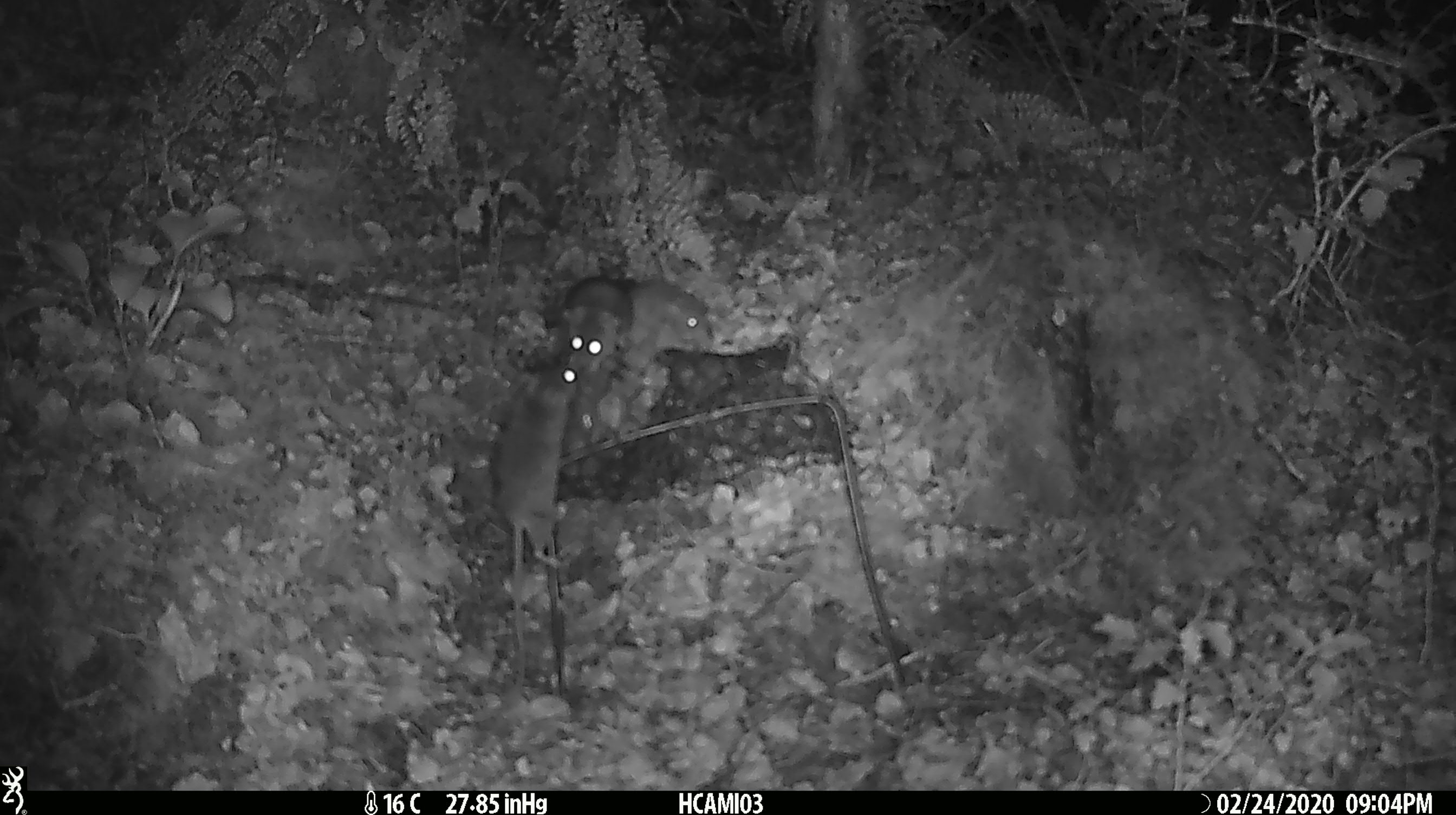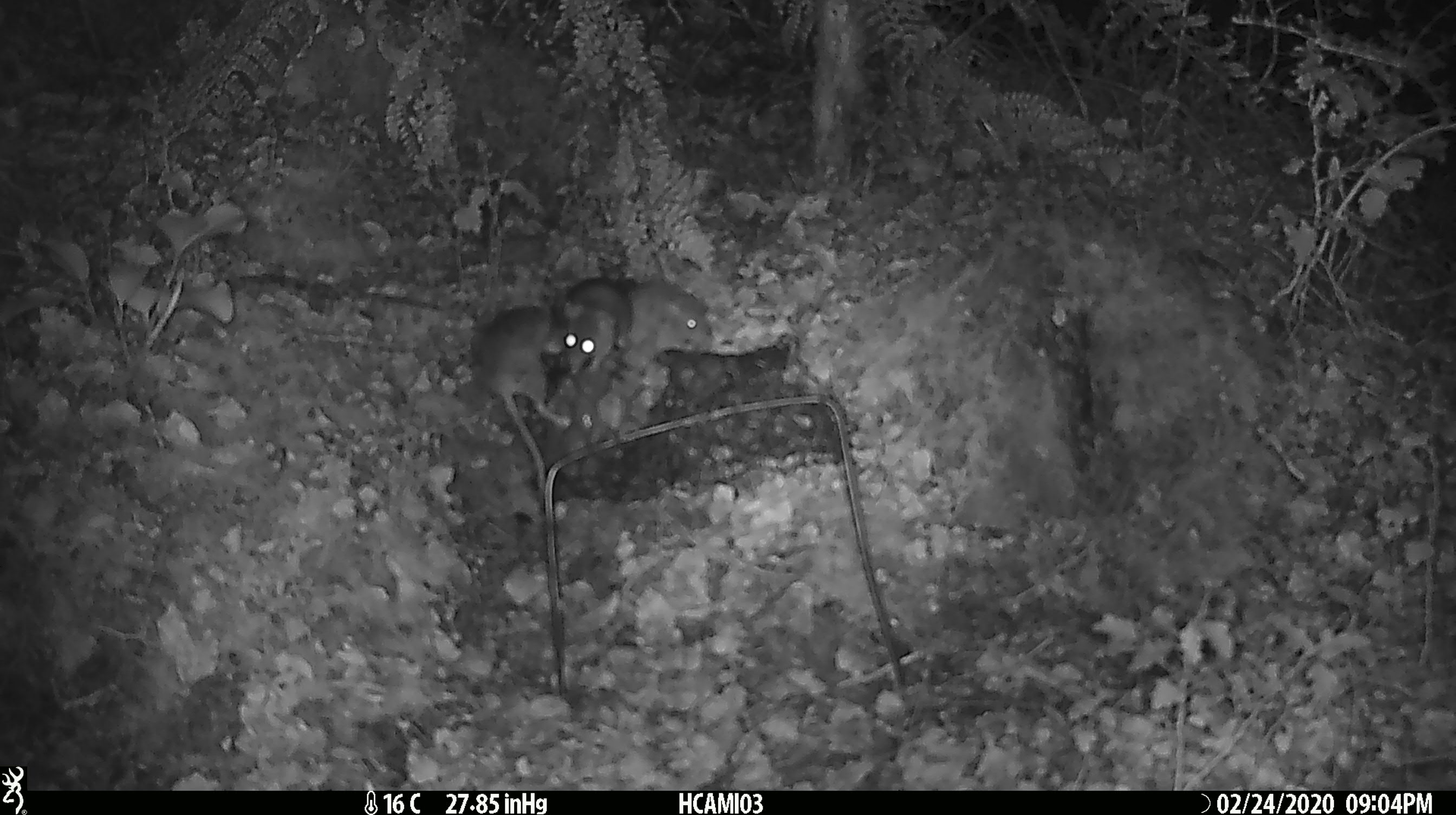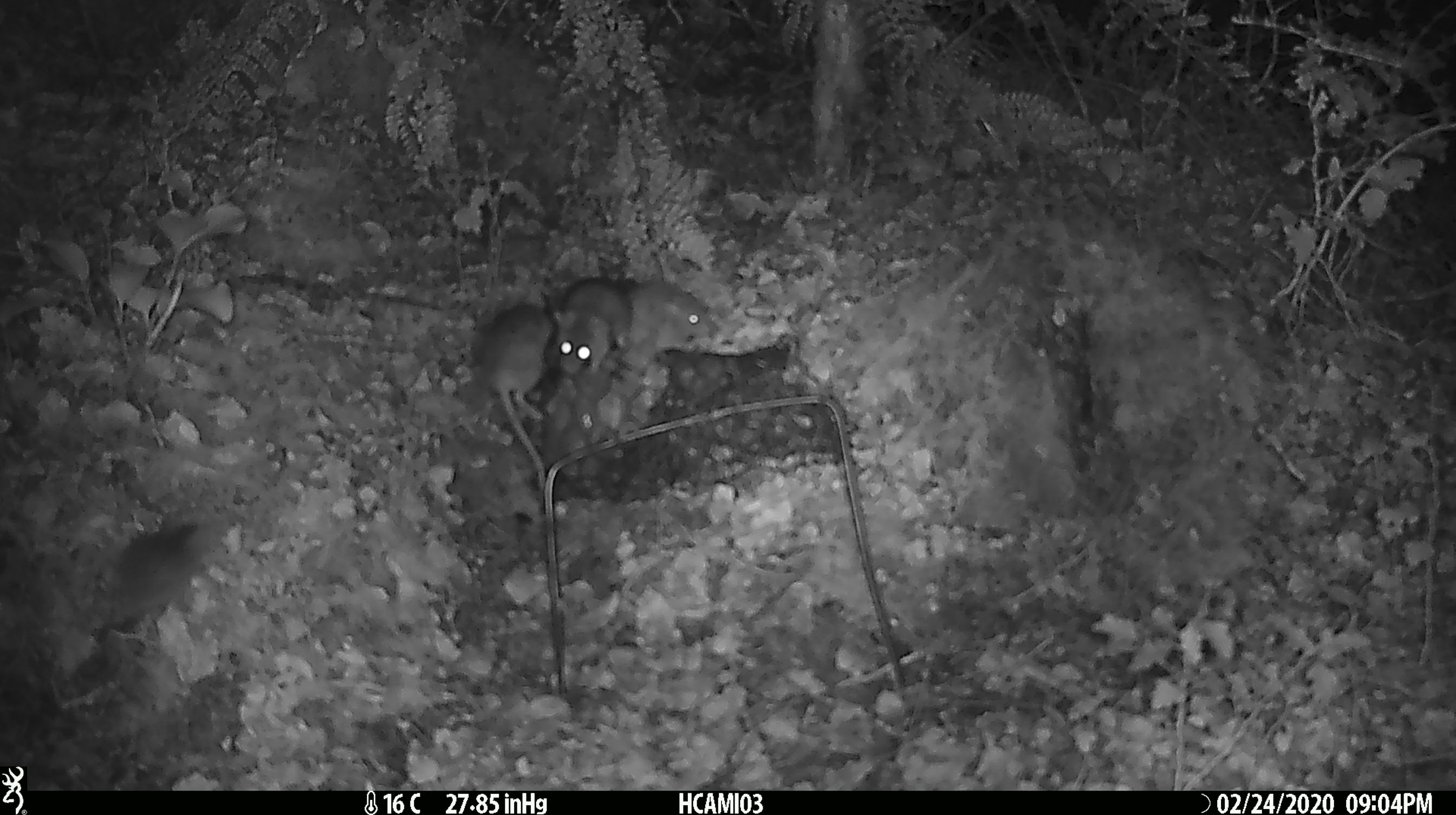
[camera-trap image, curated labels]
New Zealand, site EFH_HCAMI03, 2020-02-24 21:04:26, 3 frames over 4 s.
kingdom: Animalia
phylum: Chordata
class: Mammalia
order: Rodentia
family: Muridae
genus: Mus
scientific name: Mus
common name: mouse